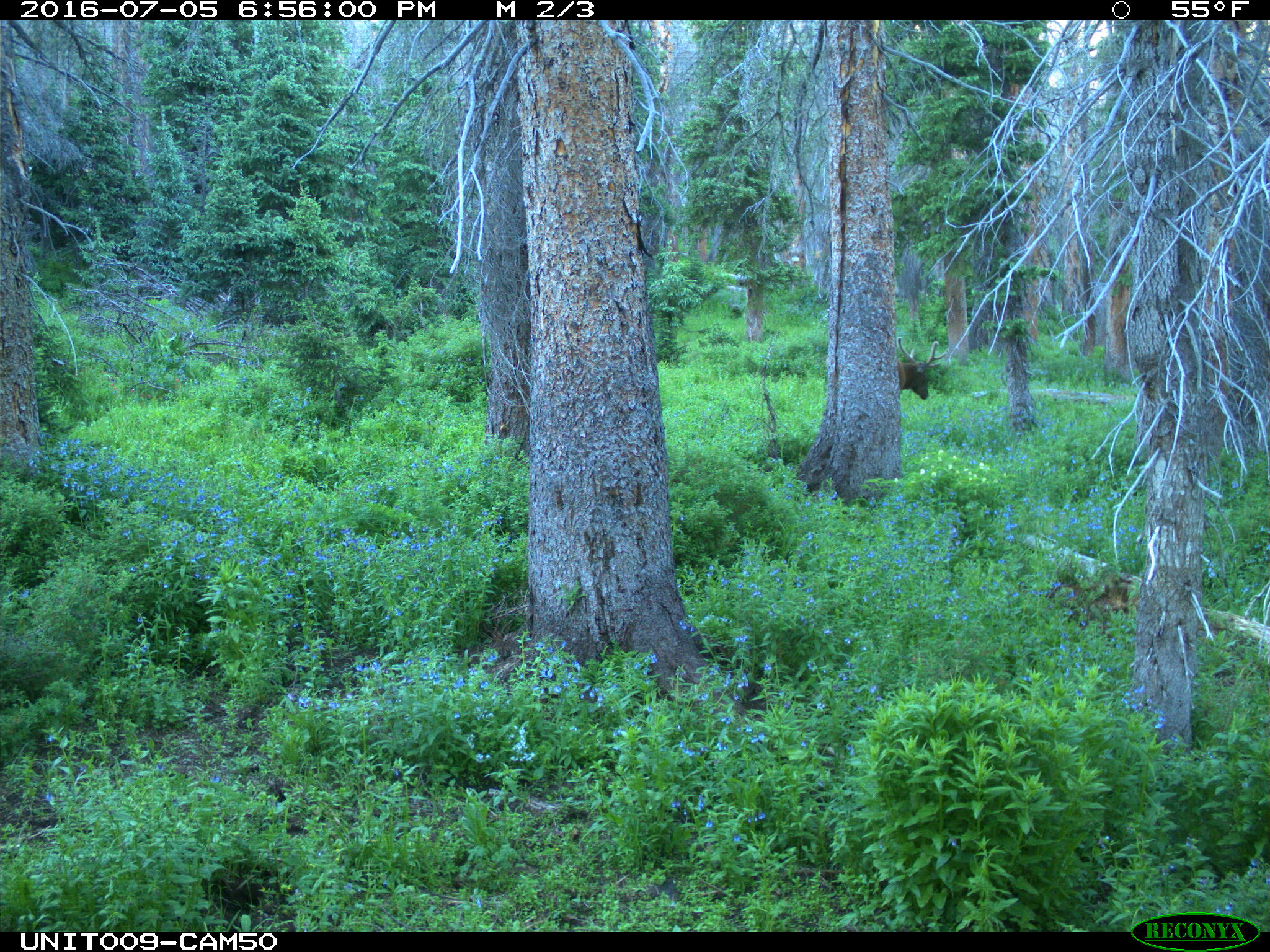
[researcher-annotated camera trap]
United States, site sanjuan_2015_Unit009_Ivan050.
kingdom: Animalia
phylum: Chordata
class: Mammalia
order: Artiodactyla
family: Cervidae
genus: Cervus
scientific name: Cervus elaphus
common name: red deer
Cervus elaphus (red deer).